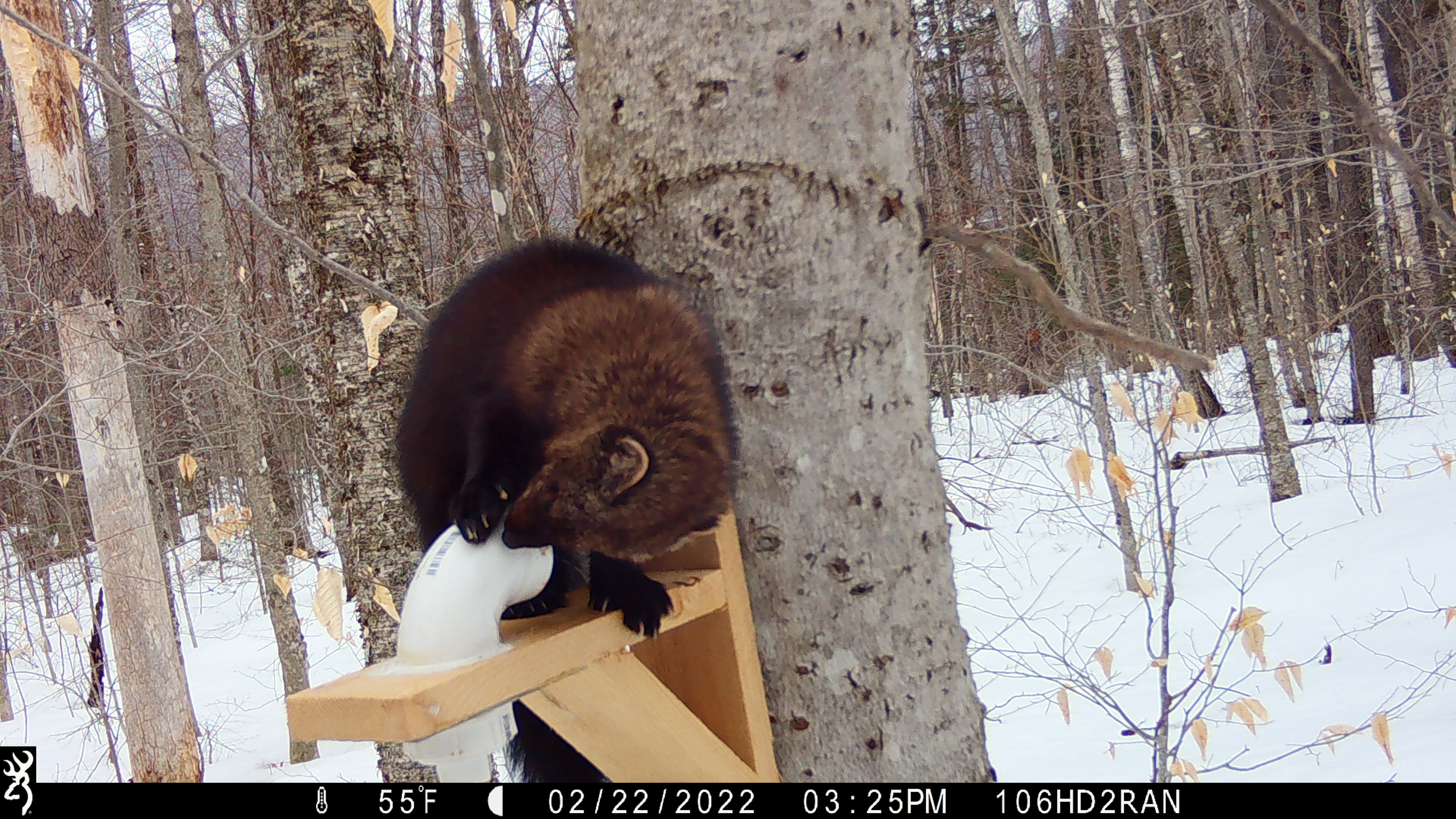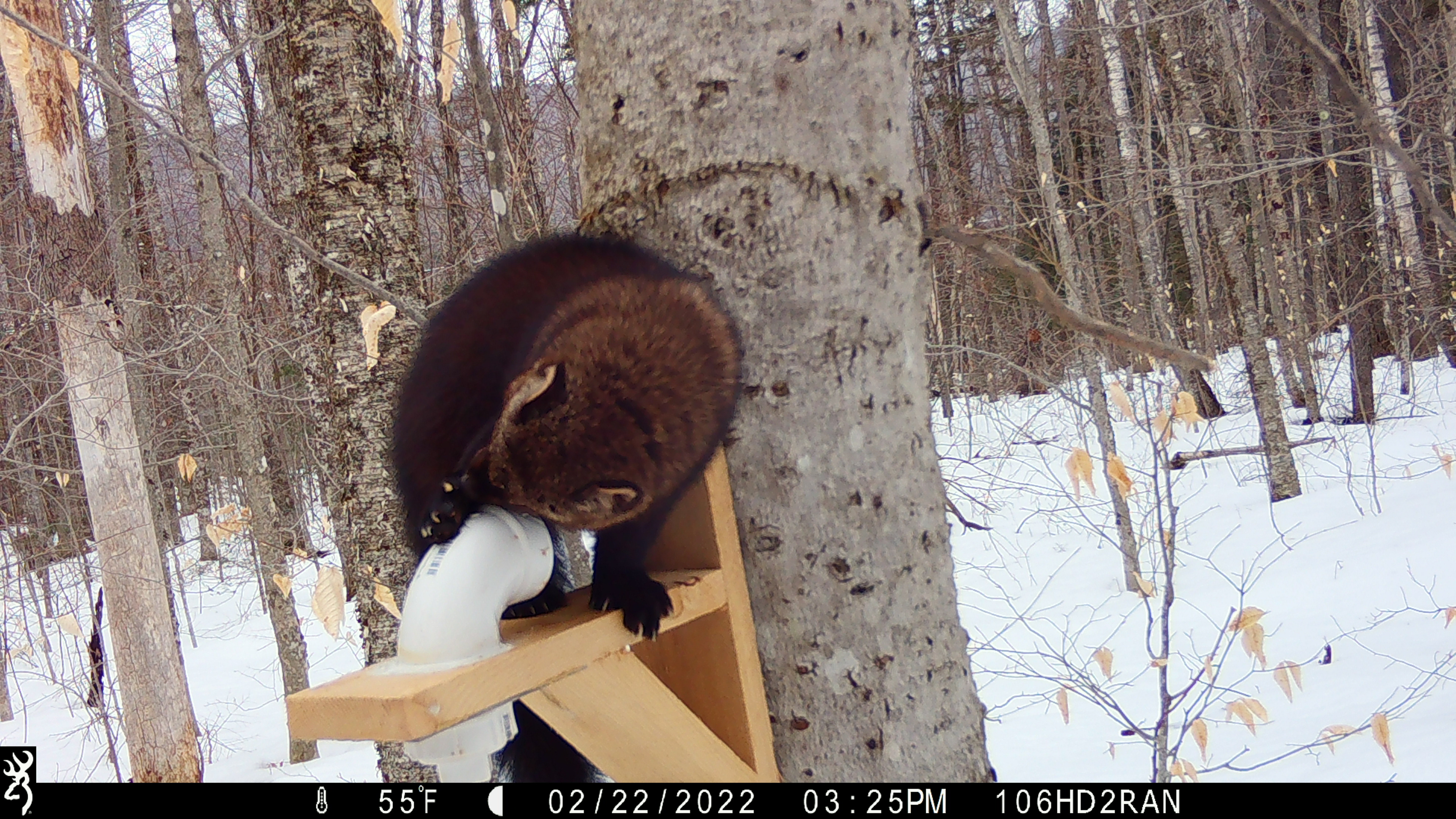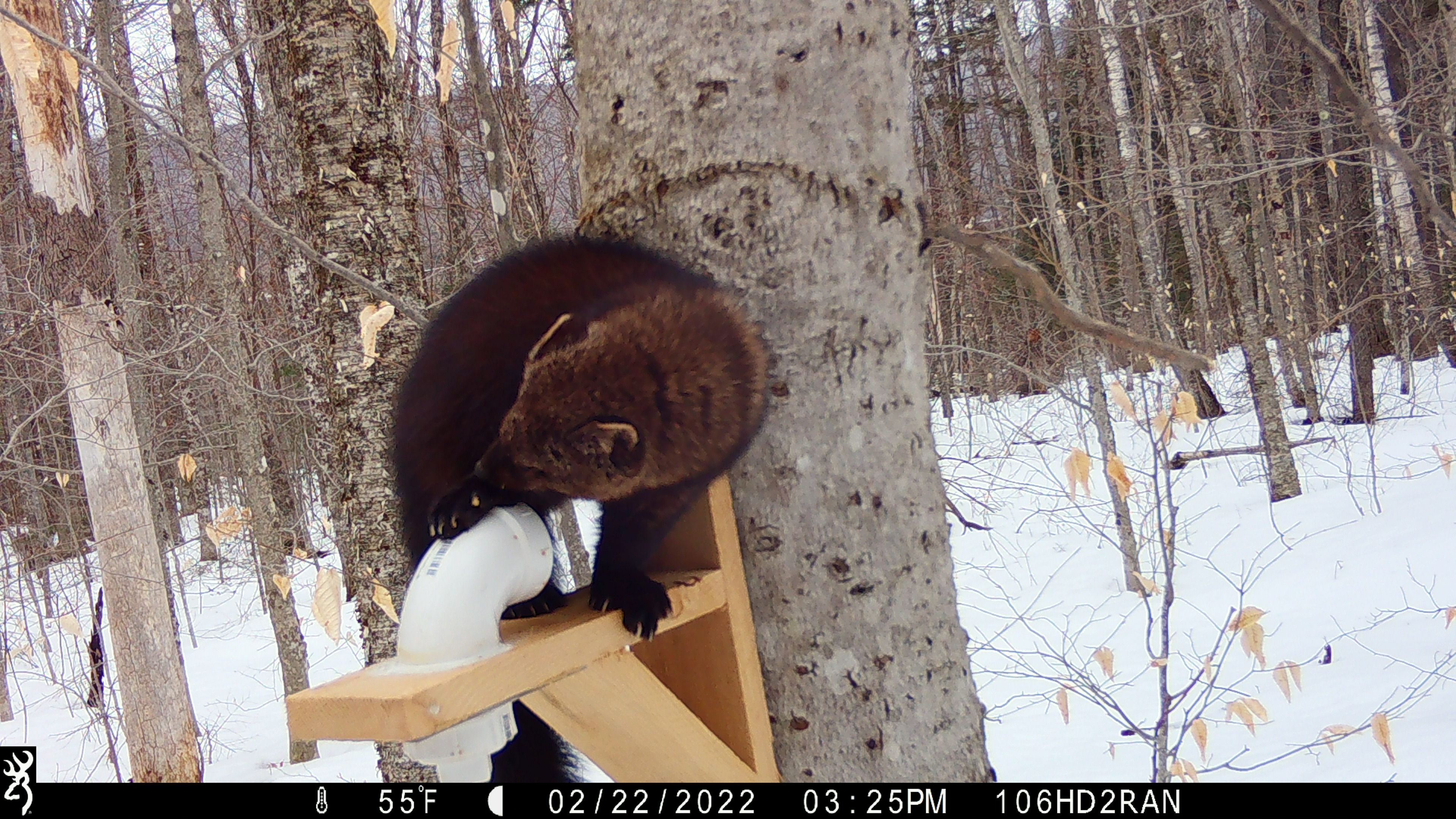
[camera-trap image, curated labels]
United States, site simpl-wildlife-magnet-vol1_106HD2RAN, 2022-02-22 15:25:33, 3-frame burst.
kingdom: Animalia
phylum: Chordata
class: Mammalia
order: Carnivora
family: Mustelidae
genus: Pekania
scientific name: Pekania pennanti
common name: fisher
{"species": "fisher (Pekania pennanti)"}